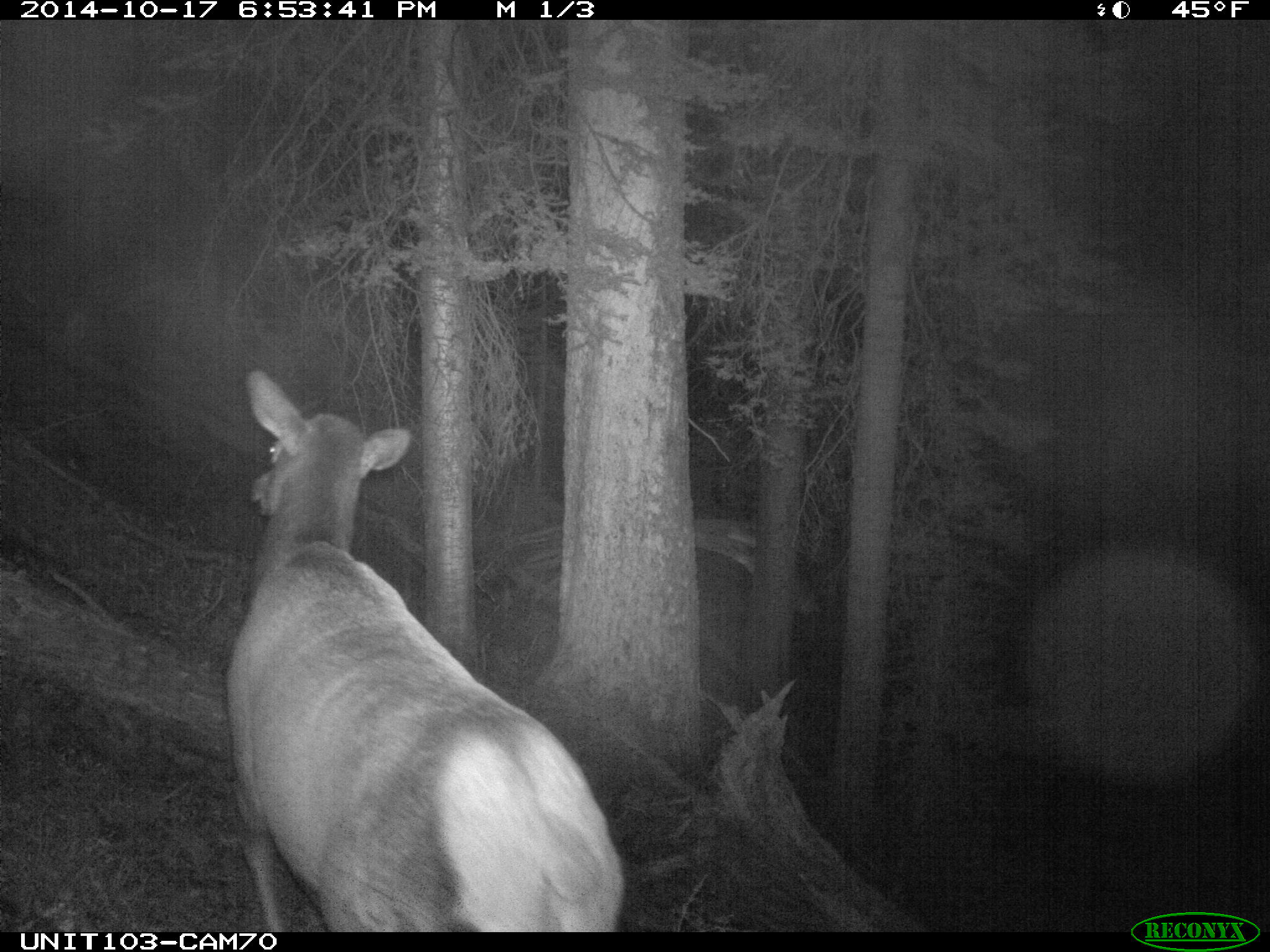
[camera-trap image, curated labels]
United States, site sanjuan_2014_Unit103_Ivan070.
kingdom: Animalia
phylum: Chordata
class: Mammalia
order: Artiodactyla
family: Cervidae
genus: Cervus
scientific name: Cervus elaphus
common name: red deer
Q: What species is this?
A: Cervus elaphus (red deer).